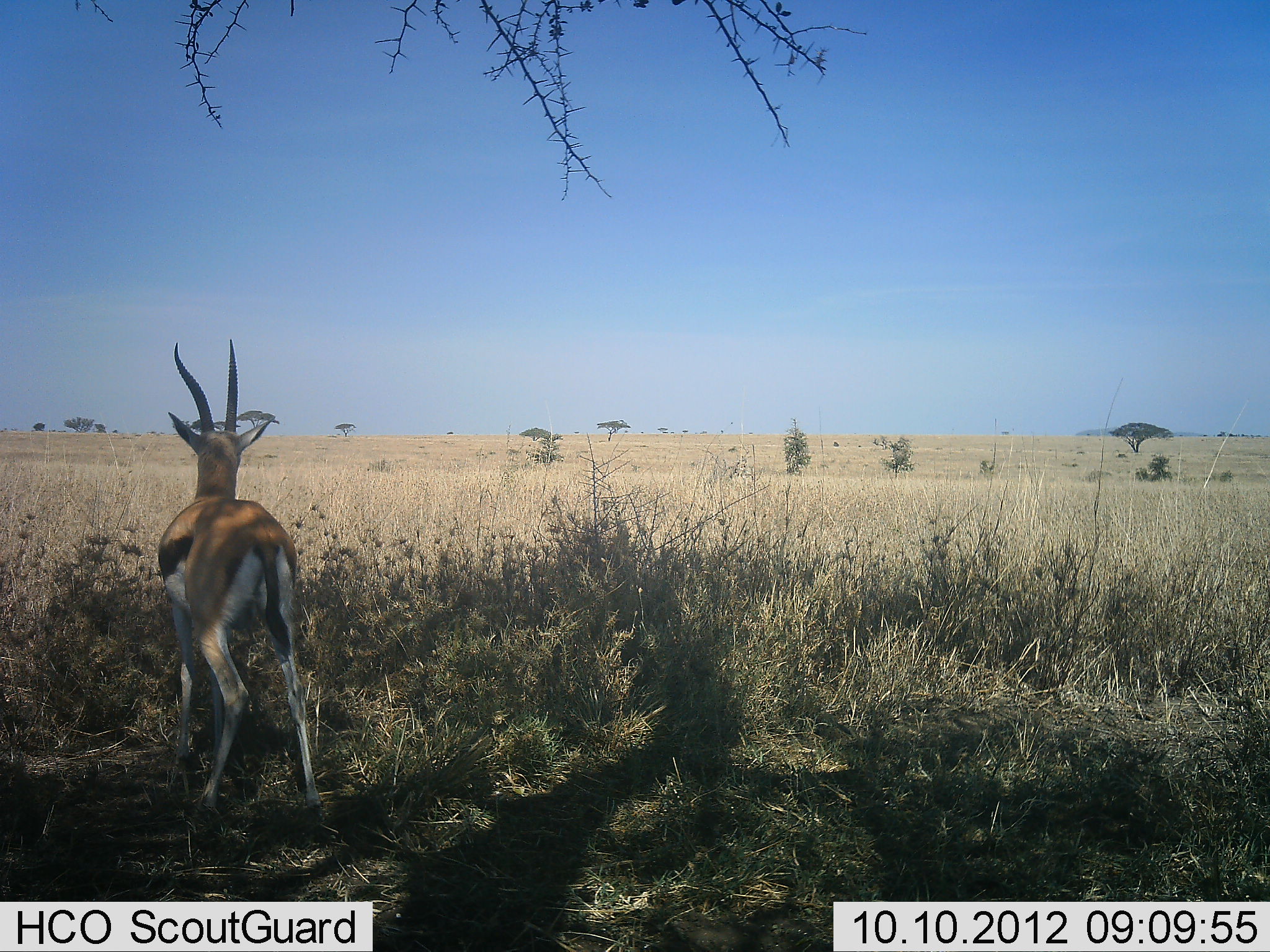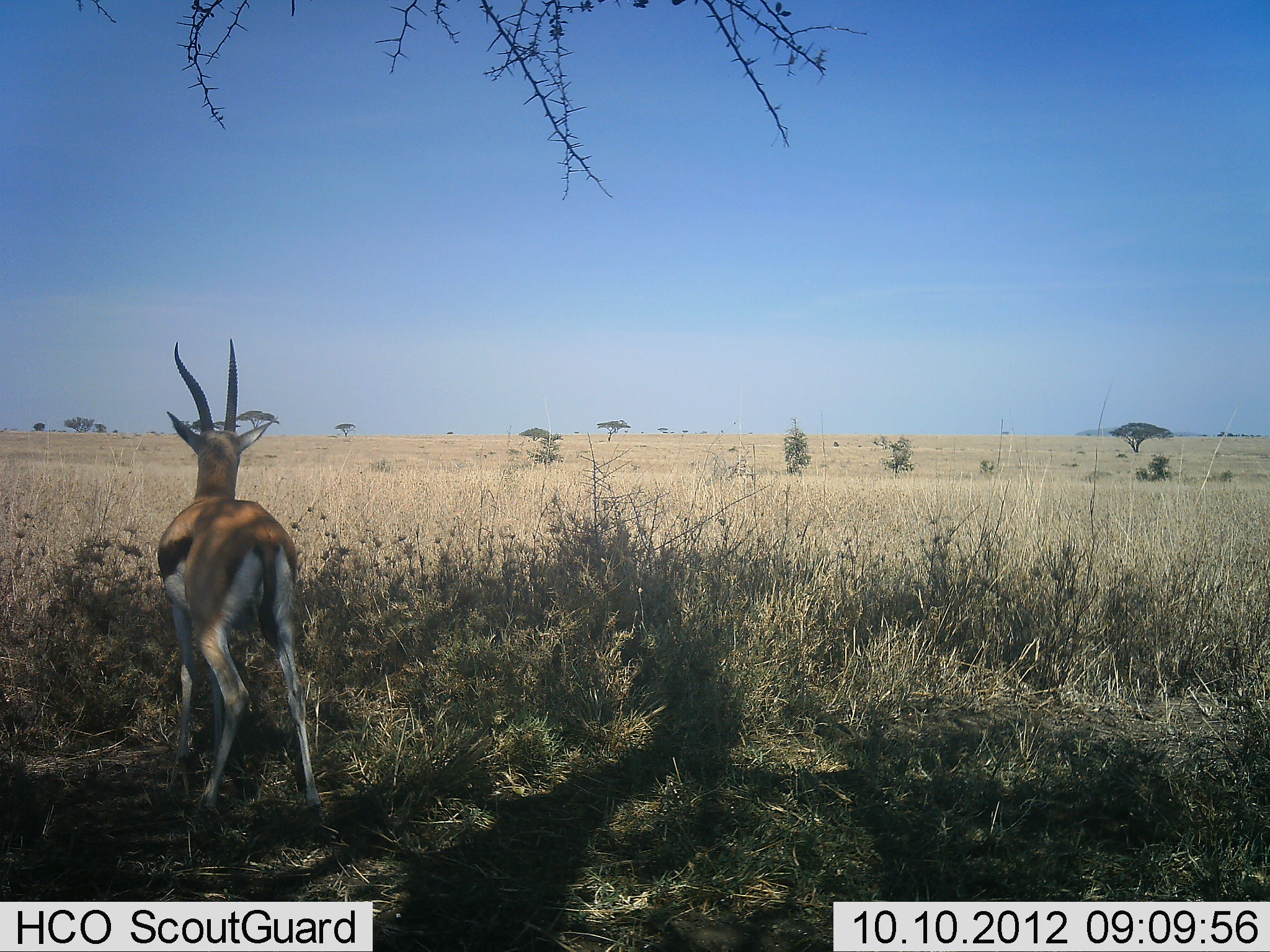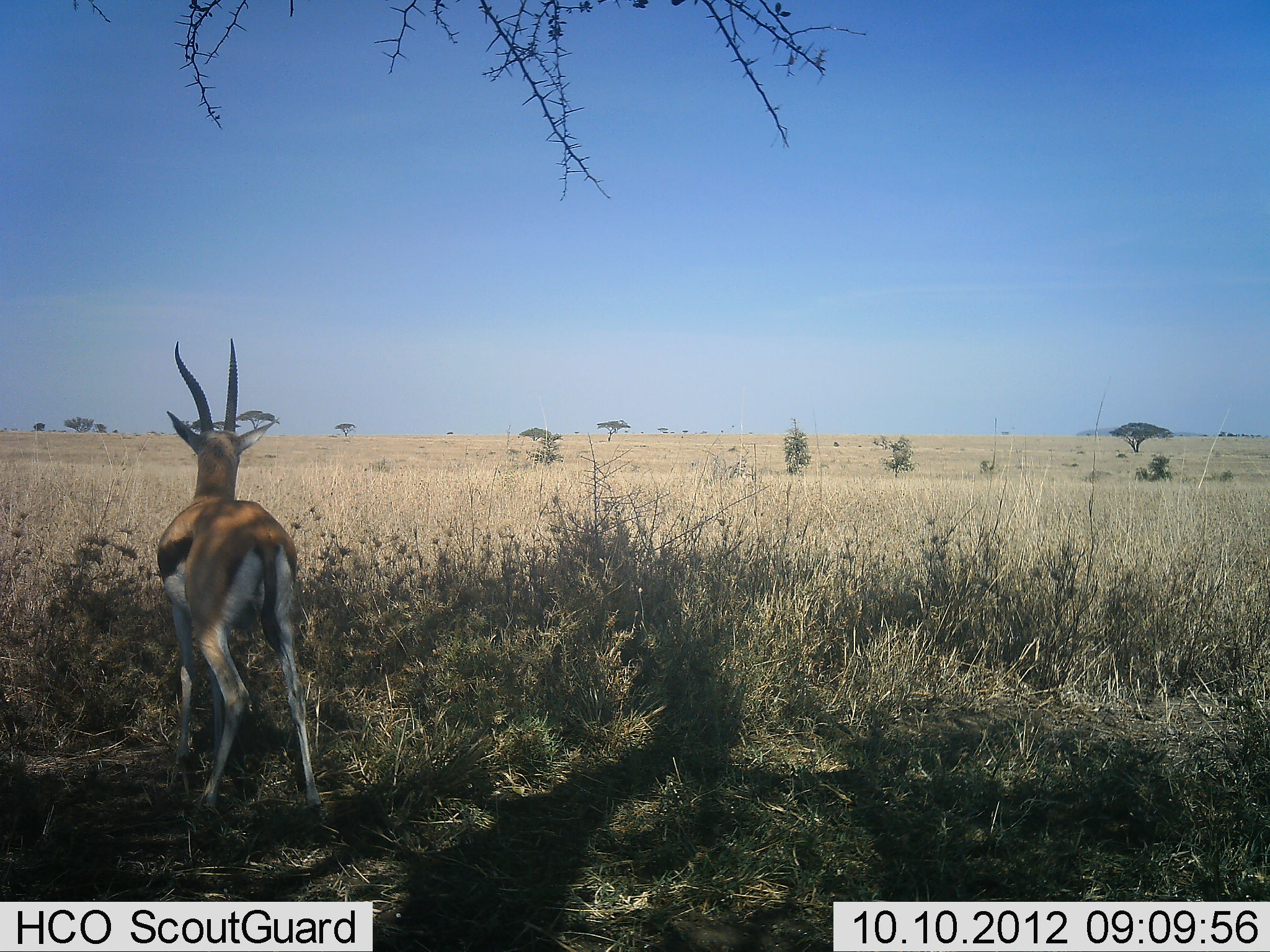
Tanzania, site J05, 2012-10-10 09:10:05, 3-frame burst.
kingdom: Animalia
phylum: Chordata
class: Mammalia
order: Artiodactyla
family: Bovidae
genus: Eudorcas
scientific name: Eudorcas thomsonii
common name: thomson's gazelle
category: gazellethomsons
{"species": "gazellethomsons (thomson's gazelle) (Eudorcas thomsonii)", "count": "1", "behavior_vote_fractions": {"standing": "90%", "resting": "0%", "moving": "10%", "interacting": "0%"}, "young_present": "0%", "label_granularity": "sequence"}